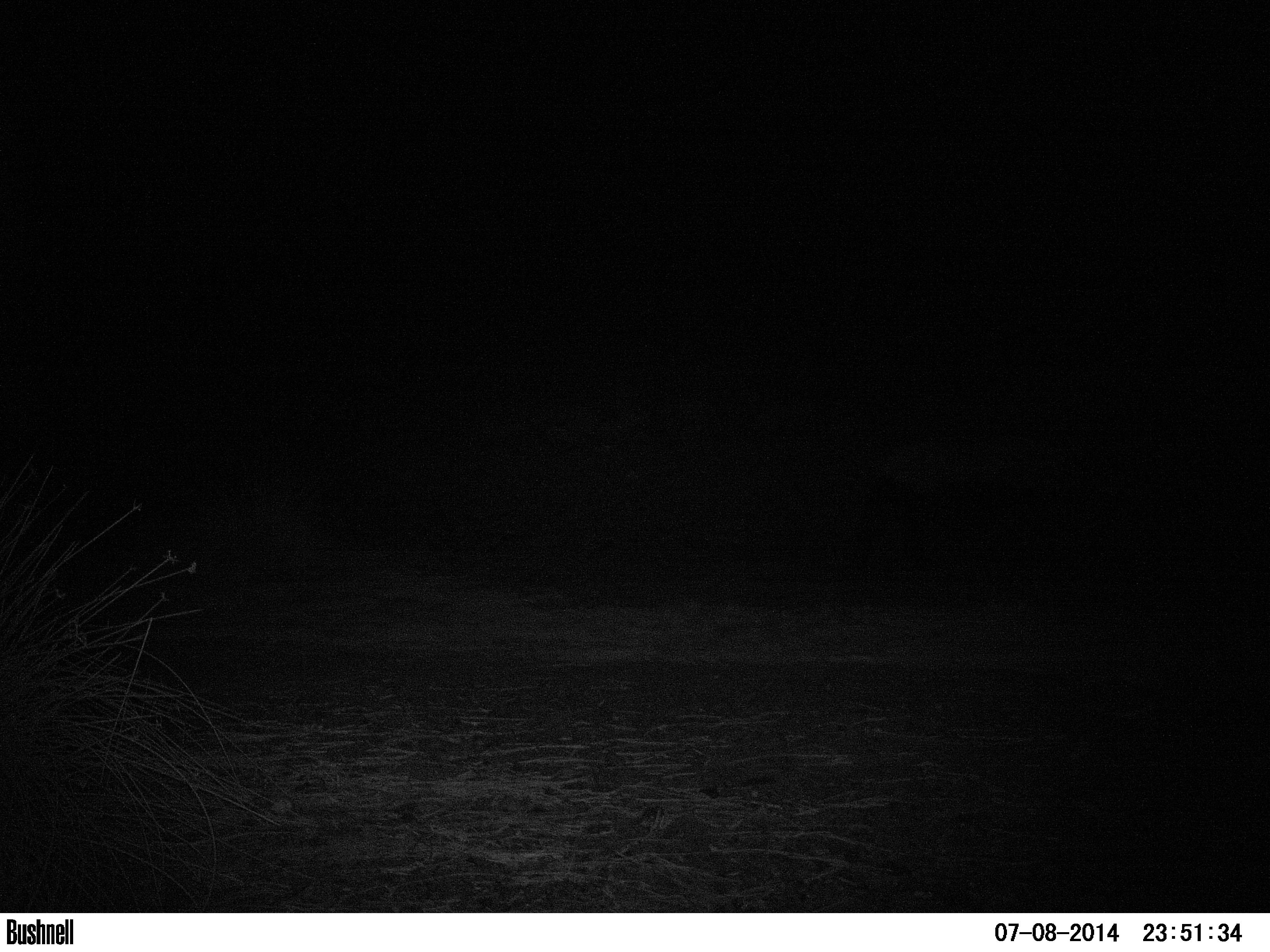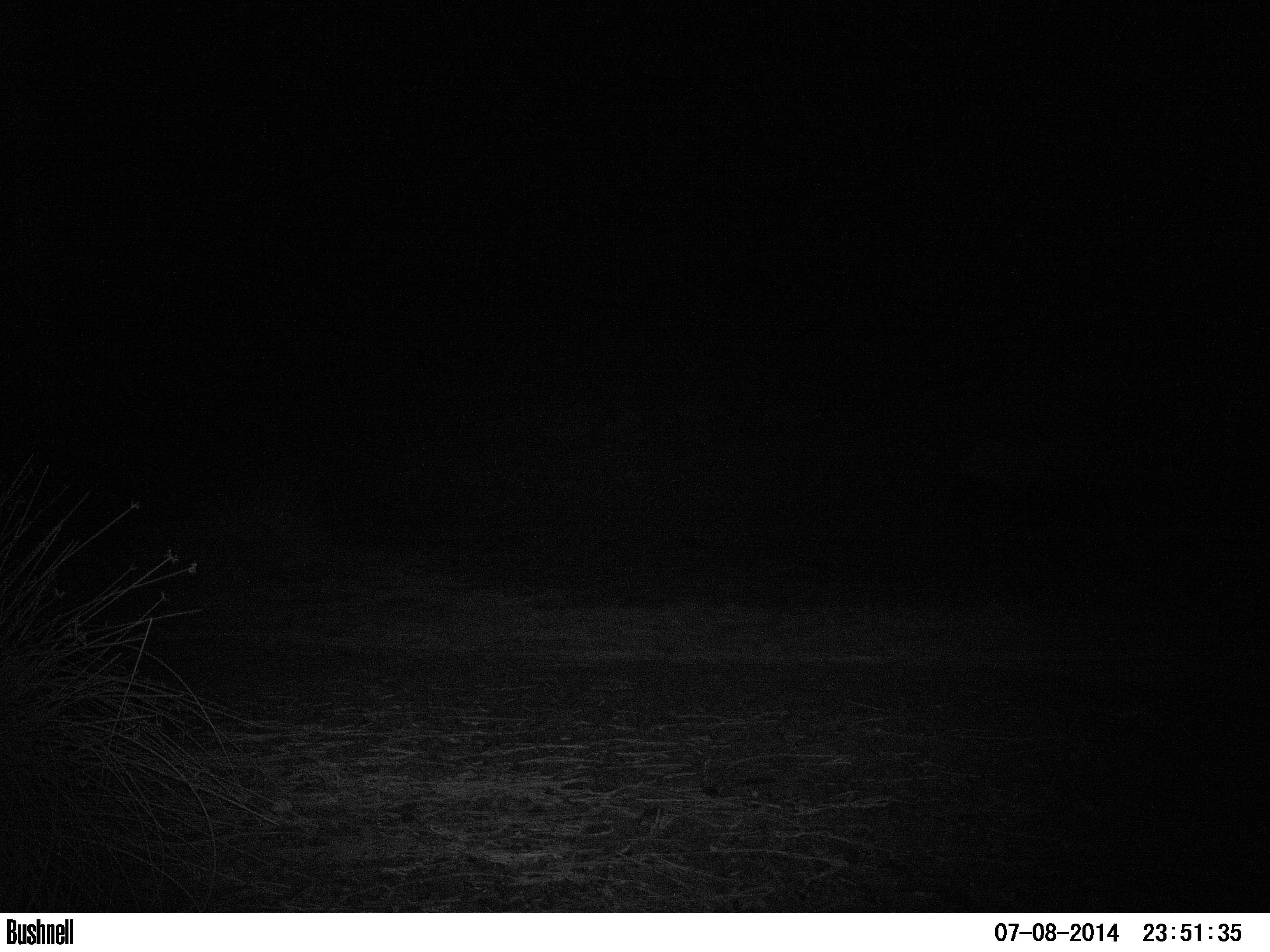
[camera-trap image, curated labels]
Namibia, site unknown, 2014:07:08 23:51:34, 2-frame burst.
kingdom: Animalia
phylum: Chordata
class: Mammalia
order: Perissodactyla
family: Rhinocerotidae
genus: Diceros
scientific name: Diceros bicornis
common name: black rhinoceros